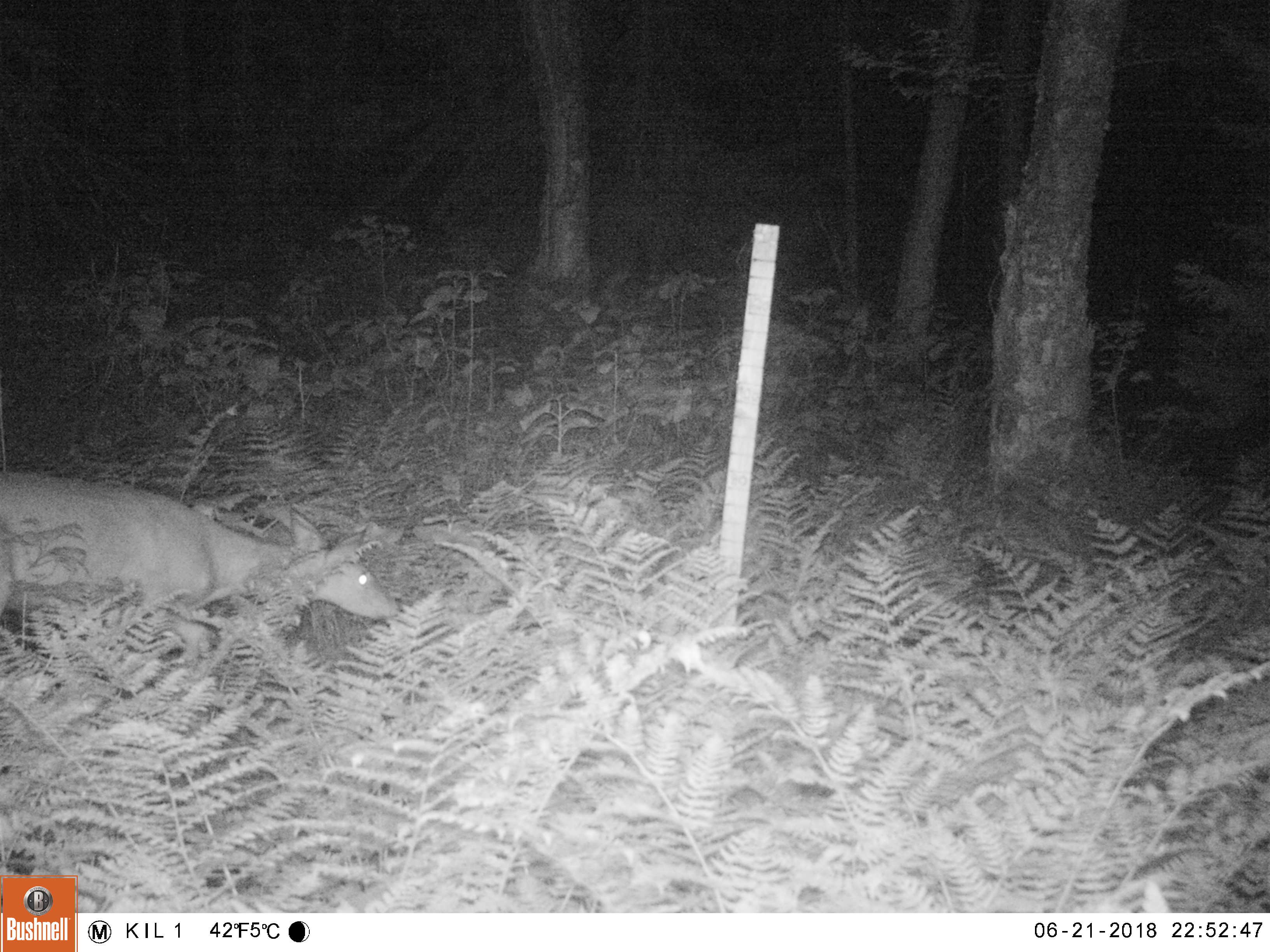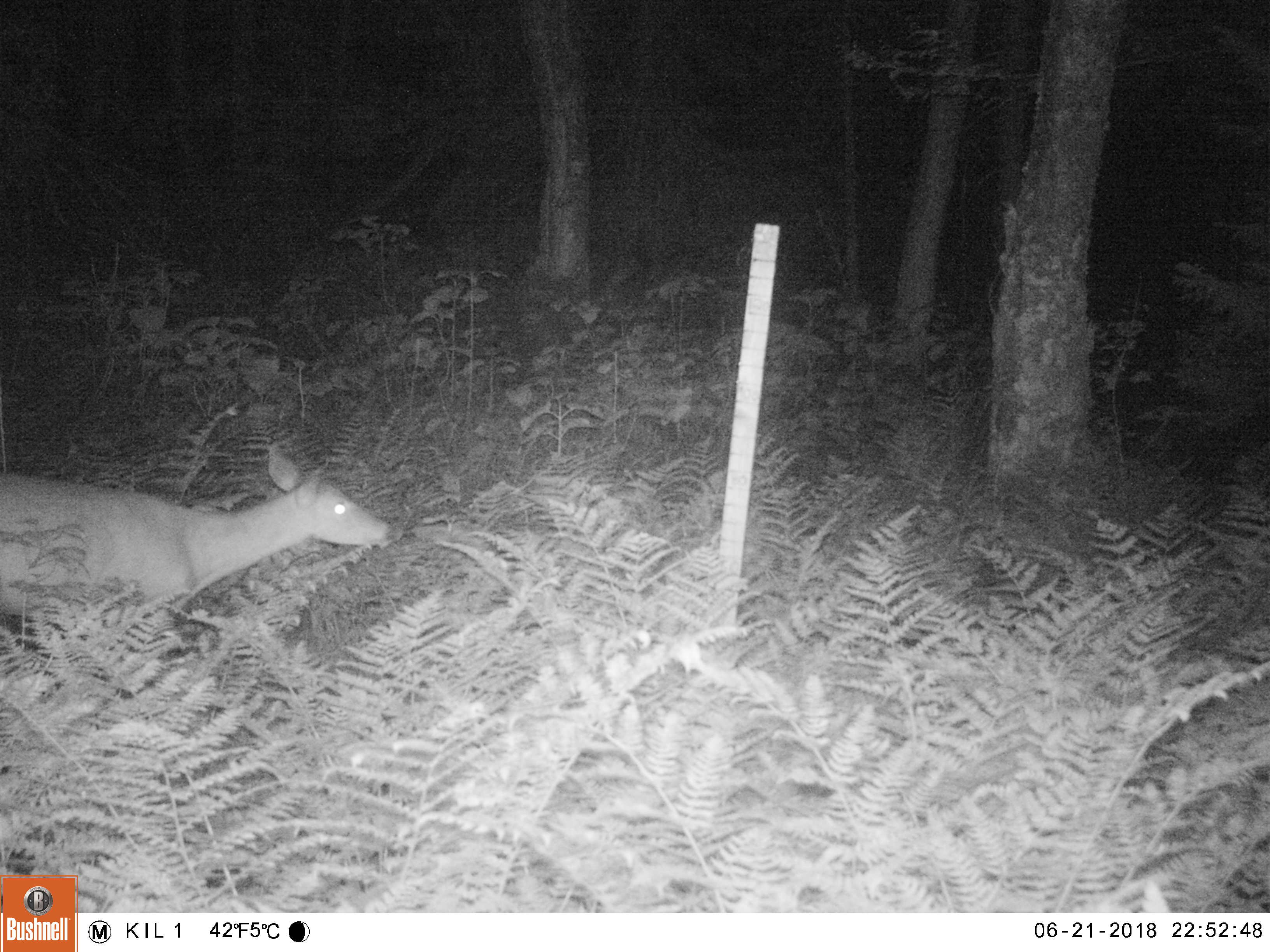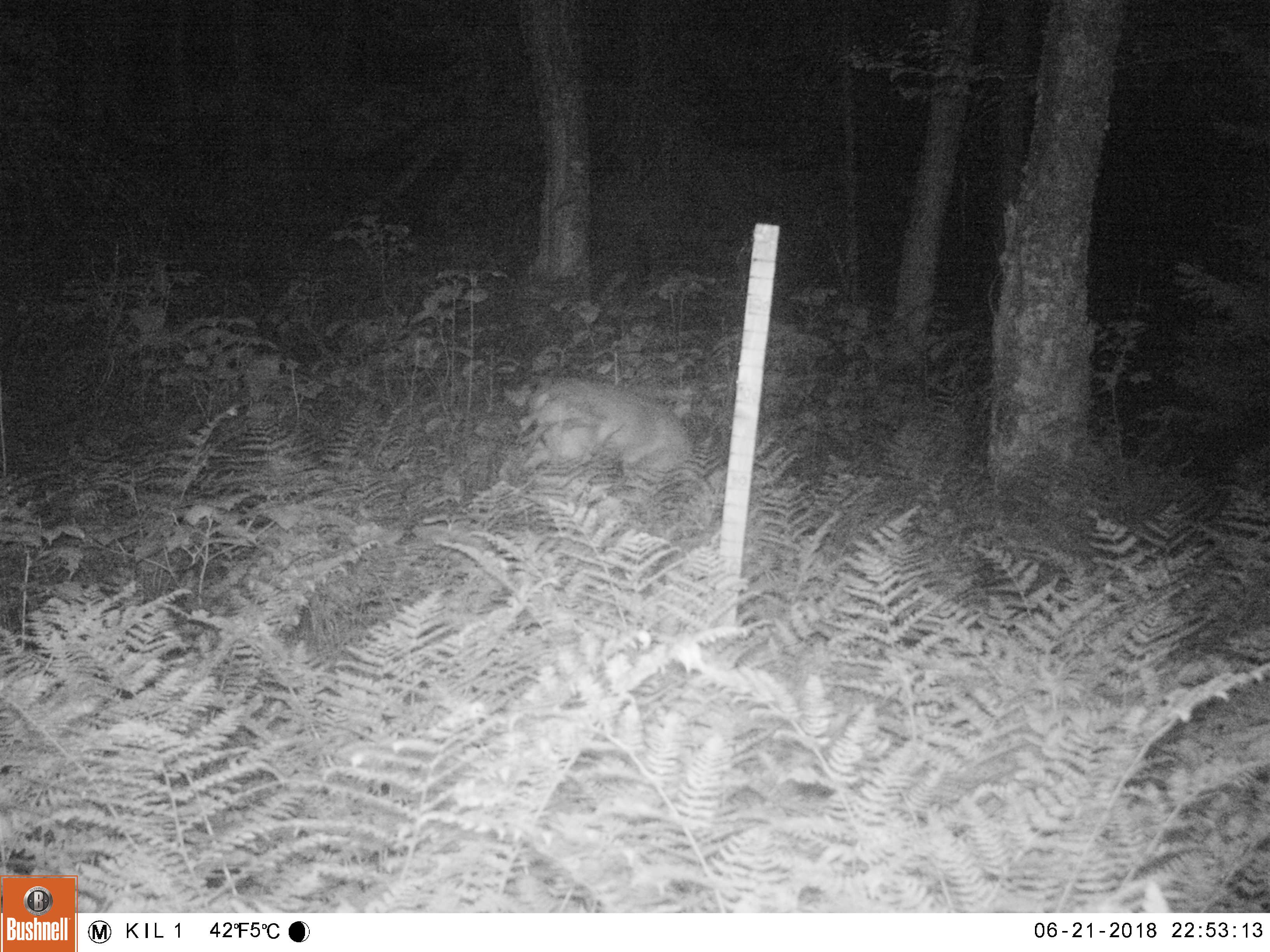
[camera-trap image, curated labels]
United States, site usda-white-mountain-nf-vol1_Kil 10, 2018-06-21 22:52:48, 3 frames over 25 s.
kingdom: Animalia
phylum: Chordata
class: Mammalia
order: Artiodactyla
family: Cervidae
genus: Odocoileus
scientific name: Odocoileus virginianus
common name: white-tailed deer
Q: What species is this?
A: White-tailed deer (Odocoileus virginianus).